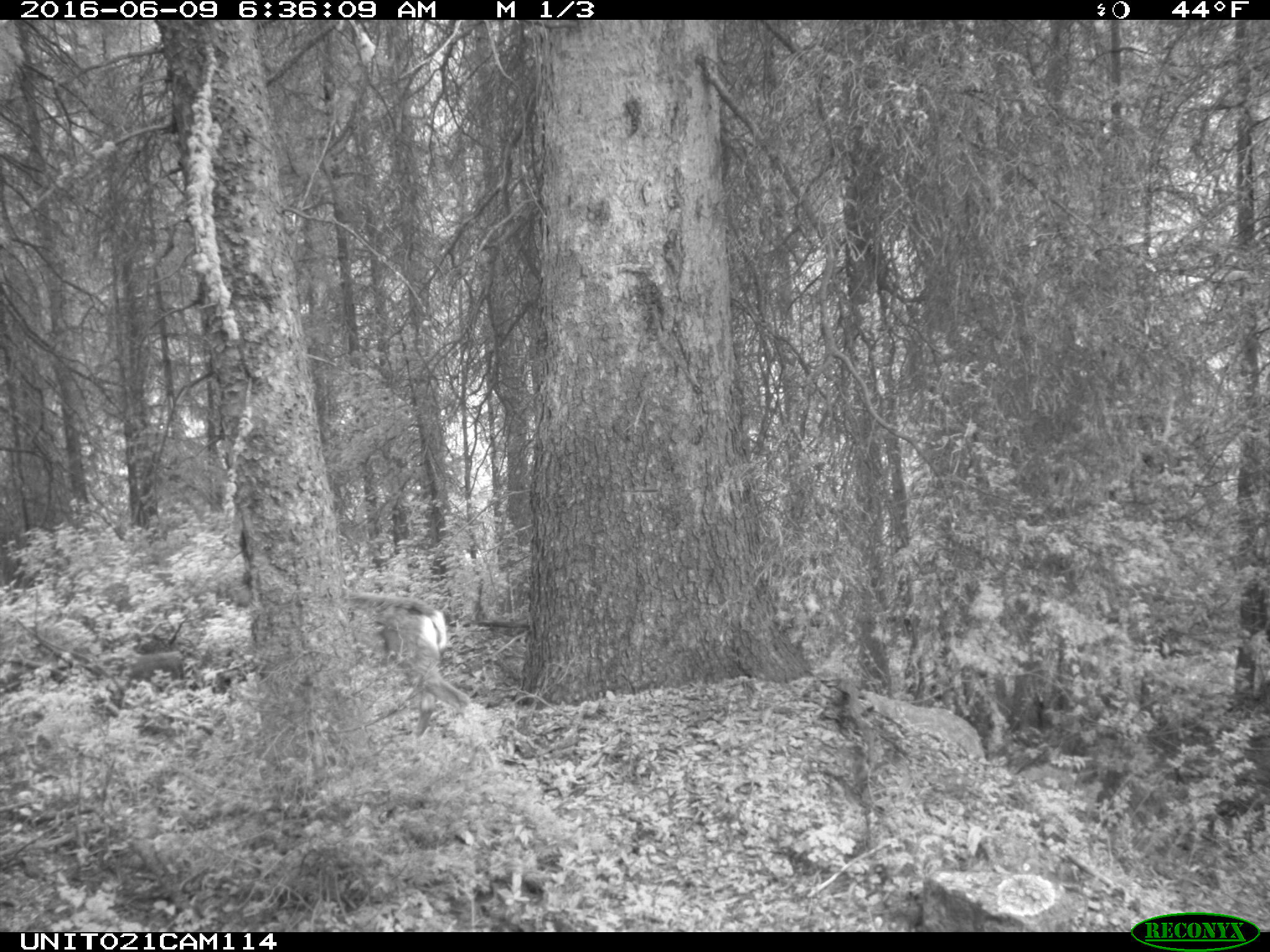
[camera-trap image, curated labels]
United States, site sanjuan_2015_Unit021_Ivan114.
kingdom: Animalia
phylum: Chordata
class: Mammalia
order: Artiodactyla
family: Cervidae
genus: Odocoileus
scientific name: Odocoileus hemionus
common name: mule deer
Odocoileus hemionus (mule deer).